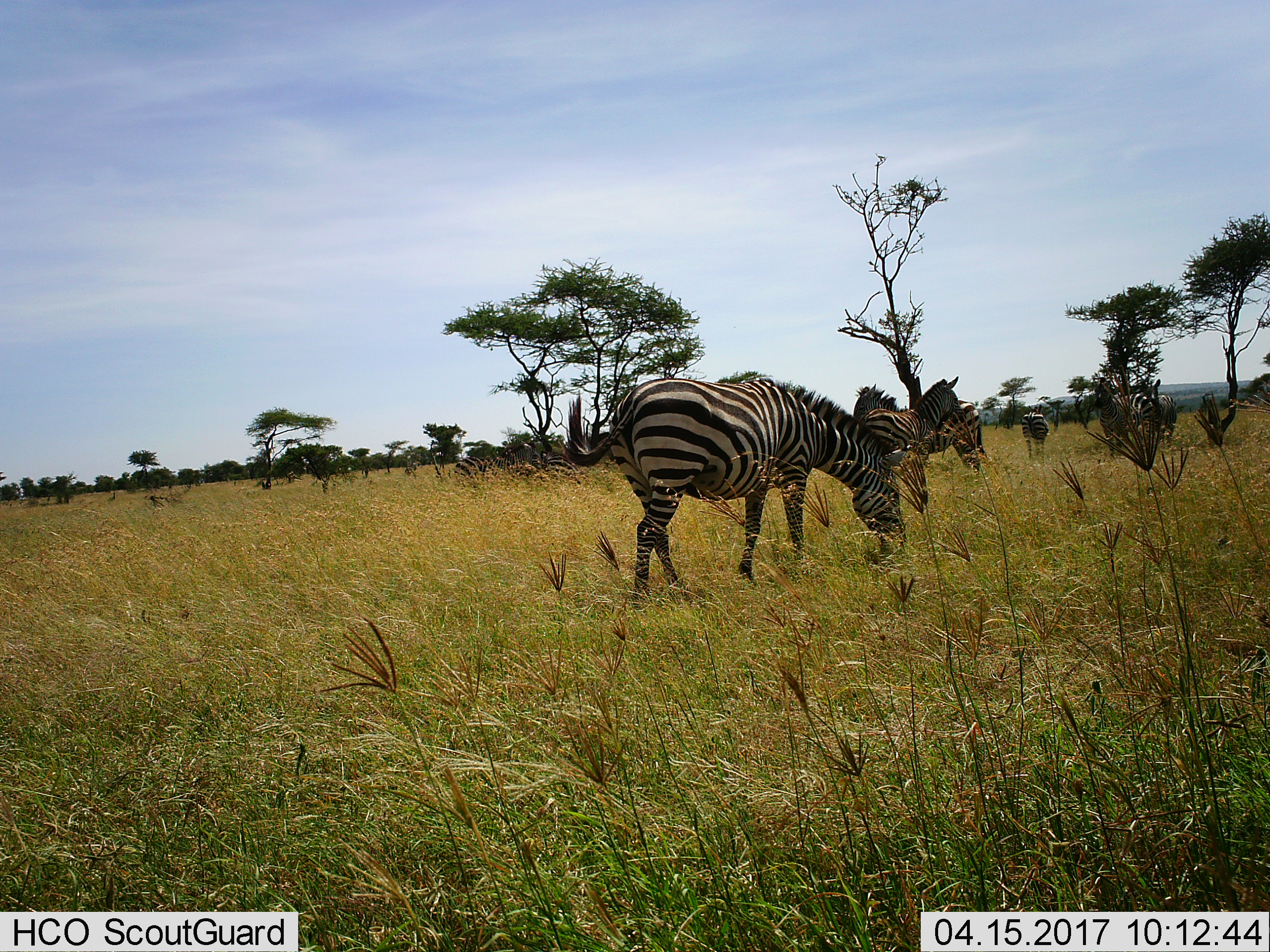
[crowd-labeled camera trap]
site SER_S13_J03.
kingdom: Animalia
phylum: Chordata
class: Mammalia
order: Perissodactyla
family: Equidae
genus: Equus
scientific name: Equus quagga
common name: plains zebra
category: zebraplains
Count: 7.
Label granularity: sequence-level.